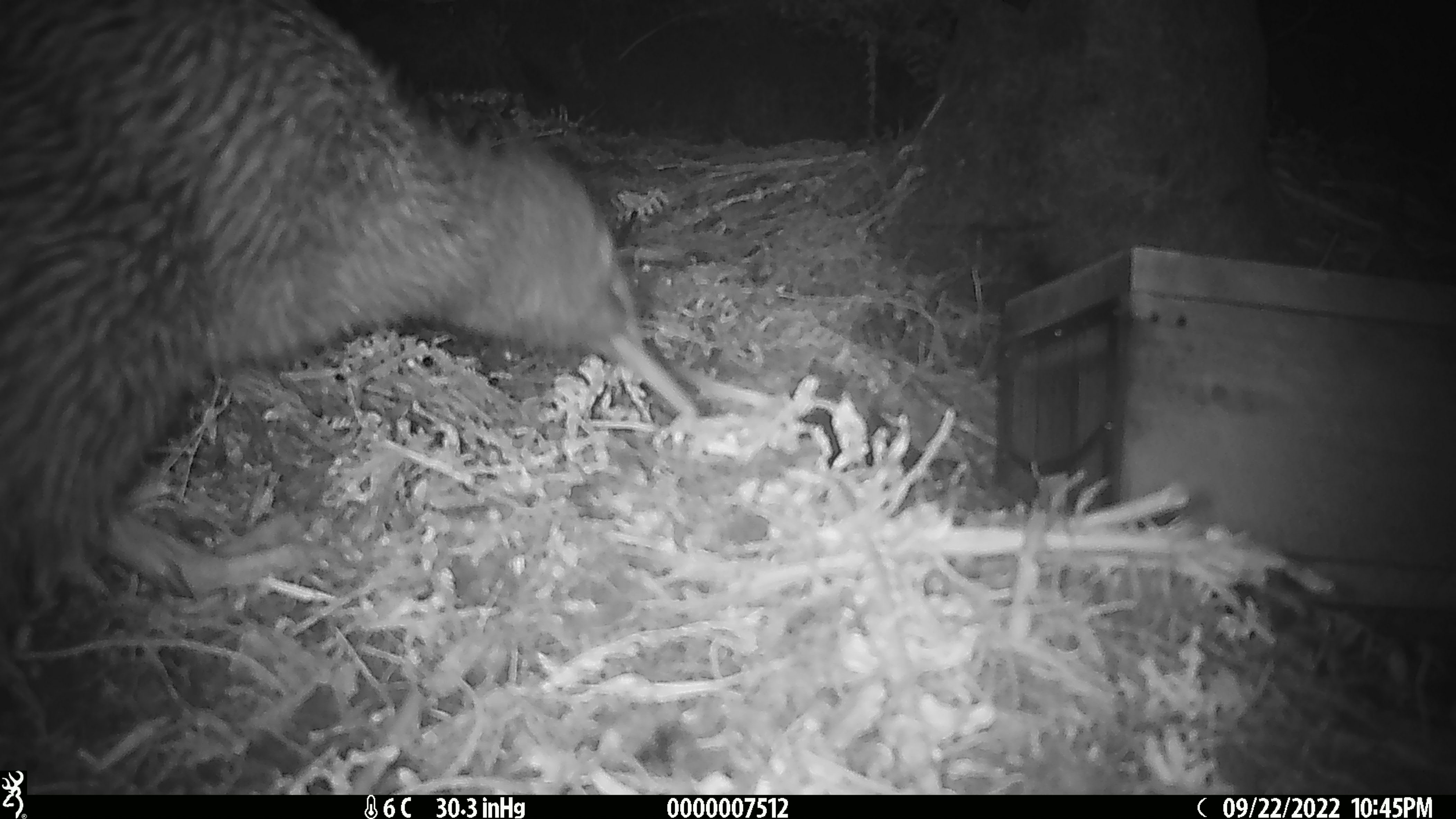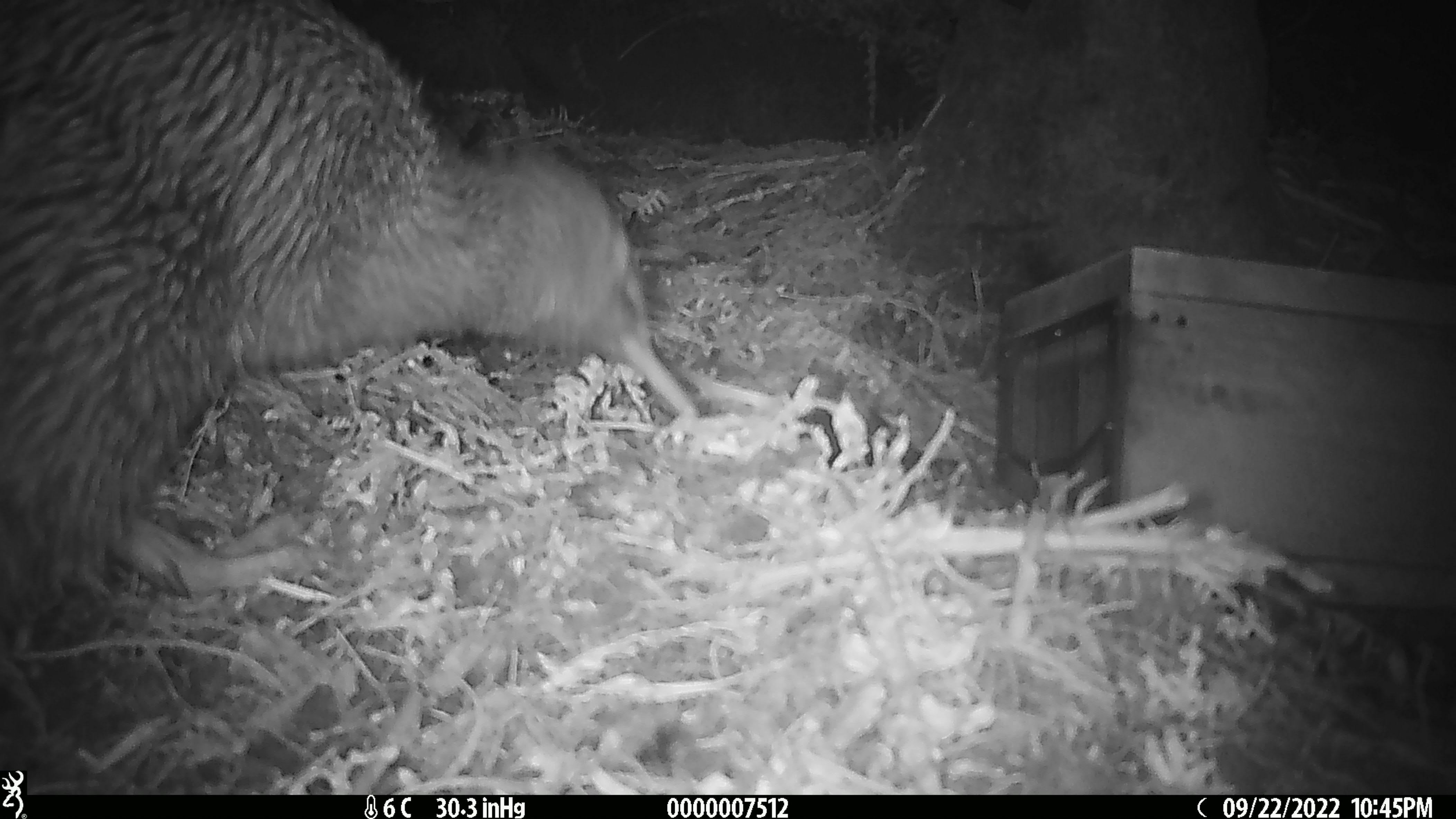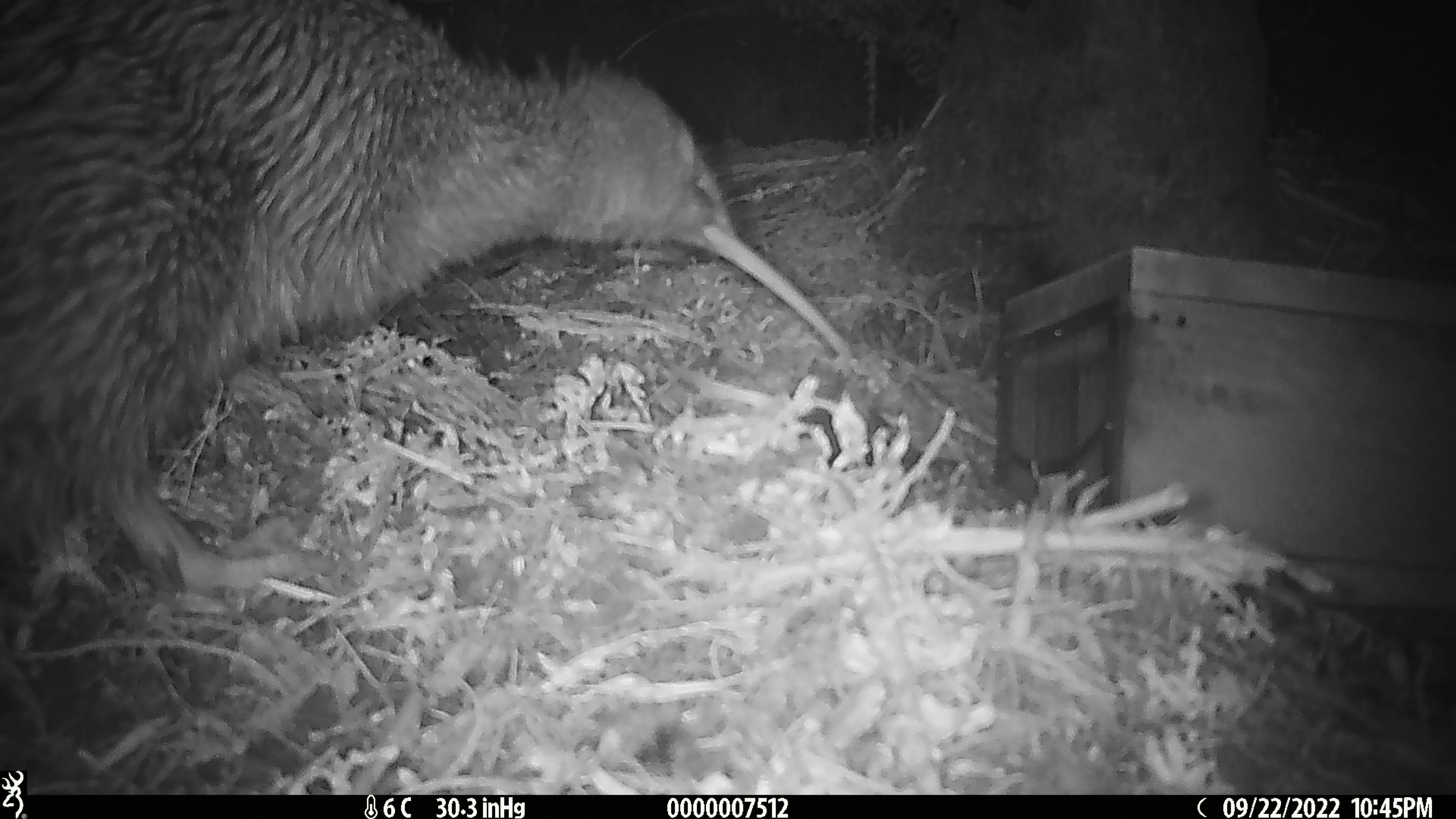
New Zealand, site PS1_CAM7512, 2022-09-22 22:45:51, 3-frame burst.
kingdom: Animalia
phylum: Chordata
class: Aves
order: Apterygiformes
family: Apterygidae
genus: Apteryx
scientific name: Apteryx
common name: kiwi